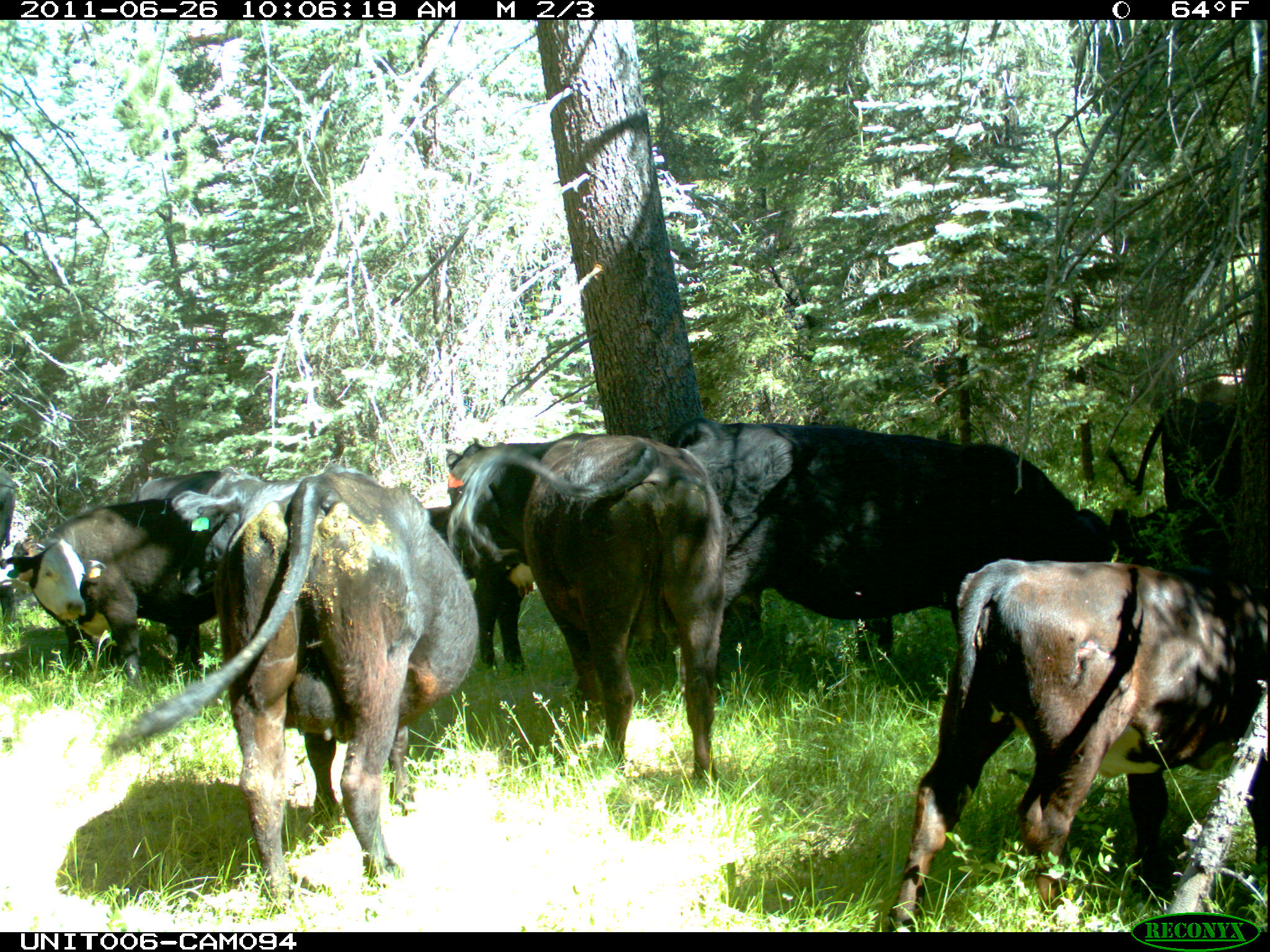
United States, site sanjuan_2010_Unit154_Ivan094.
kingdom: Animalia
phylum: Chordata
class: Mammalia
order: Artiodactyla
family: Bovidae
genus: Bos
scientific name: Bos taurus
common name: domestic cow